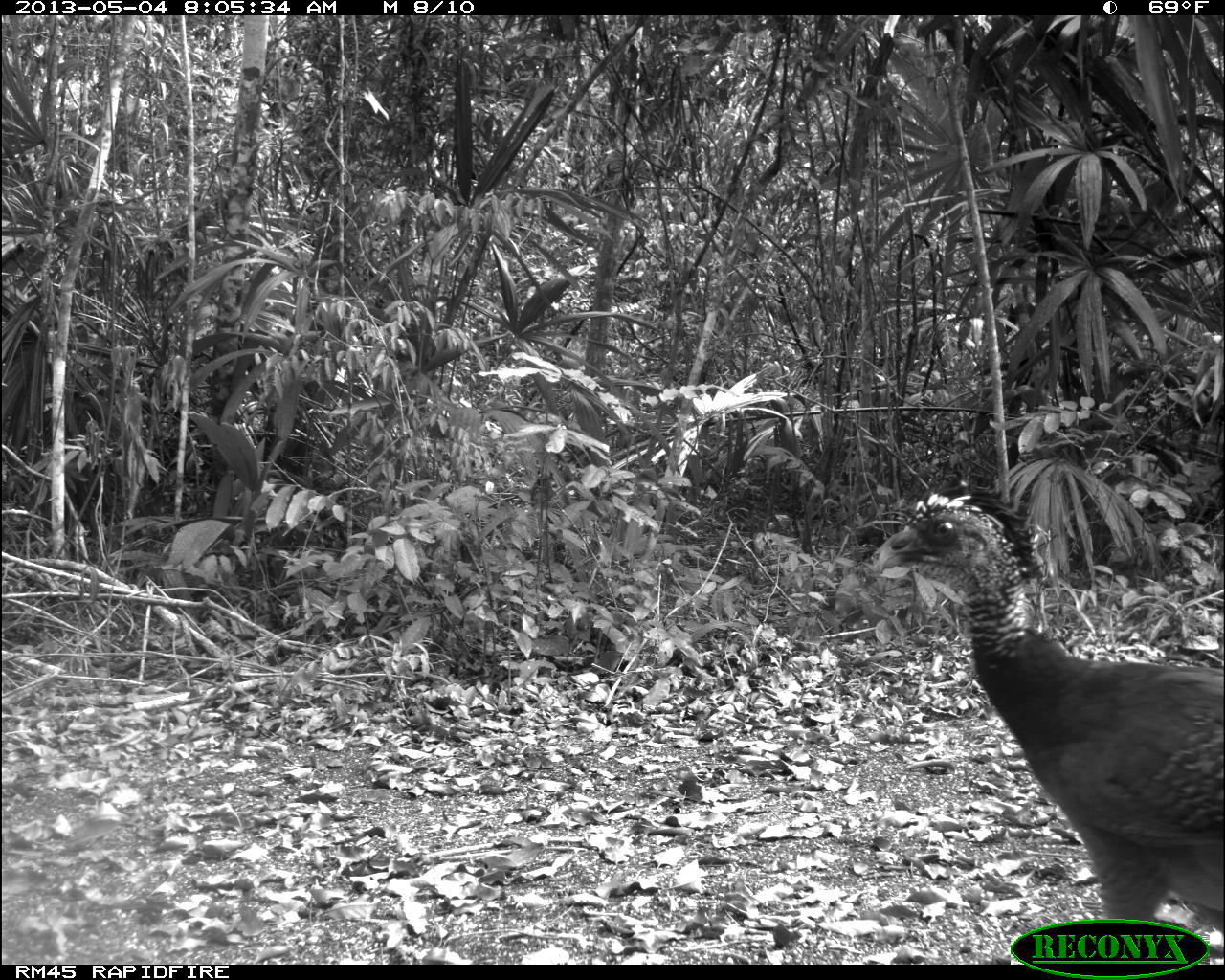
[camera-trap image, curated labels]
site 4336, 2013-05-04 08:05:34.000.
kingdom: Animalia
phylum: Chordata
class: Aves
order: Galliformes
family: Cracidae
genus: Crax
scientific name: Crax rubra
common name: great curassow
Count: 2.